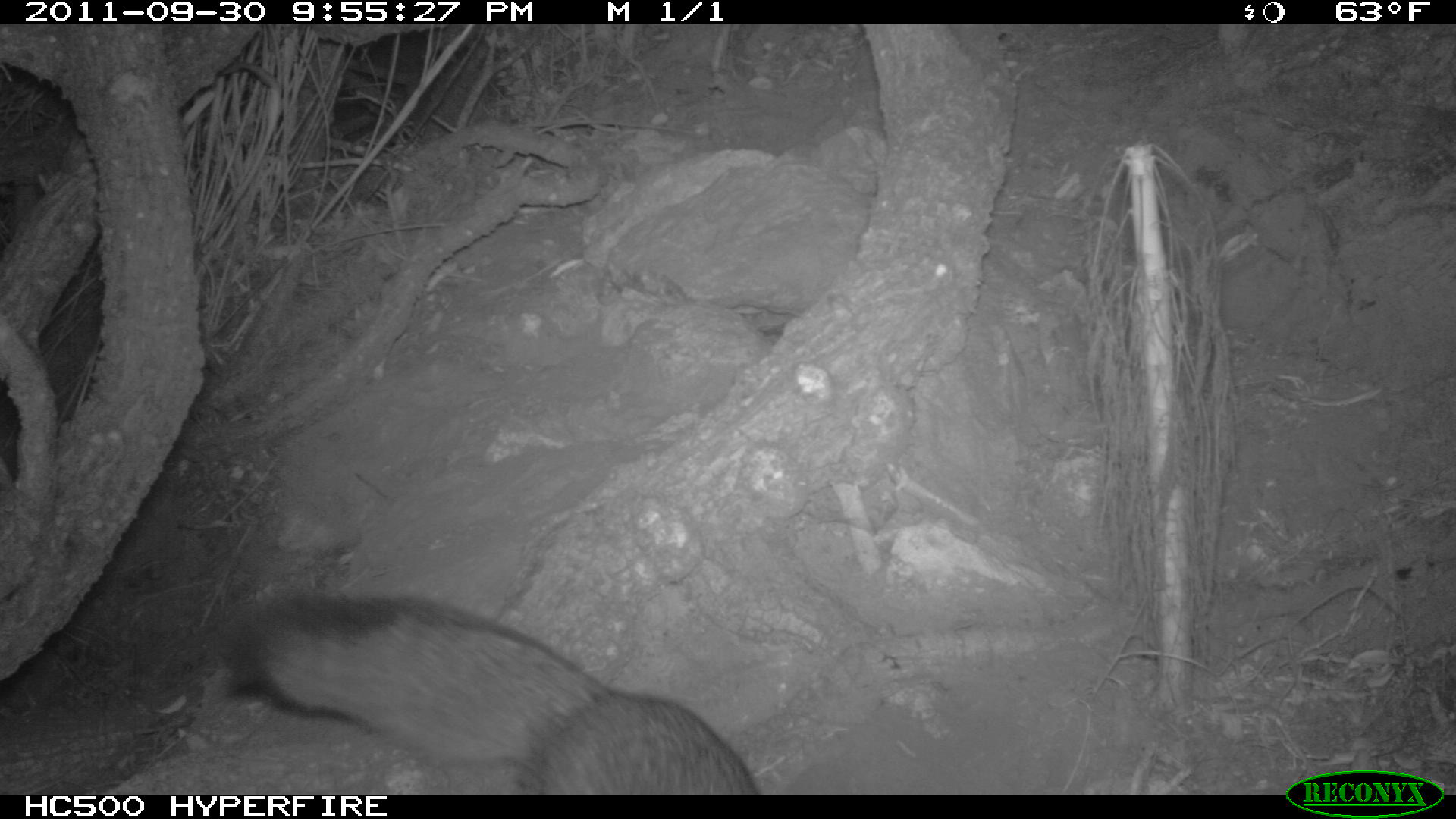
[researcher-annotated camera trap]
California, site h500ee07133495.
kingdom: Animalia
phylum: Chordata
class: Mammalia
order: Carnivora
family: Canidae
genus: Urocyon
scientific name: Urocyon littoralis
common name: island fox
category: fox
Fox (island fox) (Urocyon littoralis).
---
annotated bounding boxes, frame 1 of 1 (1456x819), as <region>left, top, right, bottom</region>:
fox: <region>223, 595, 757, 794</region>